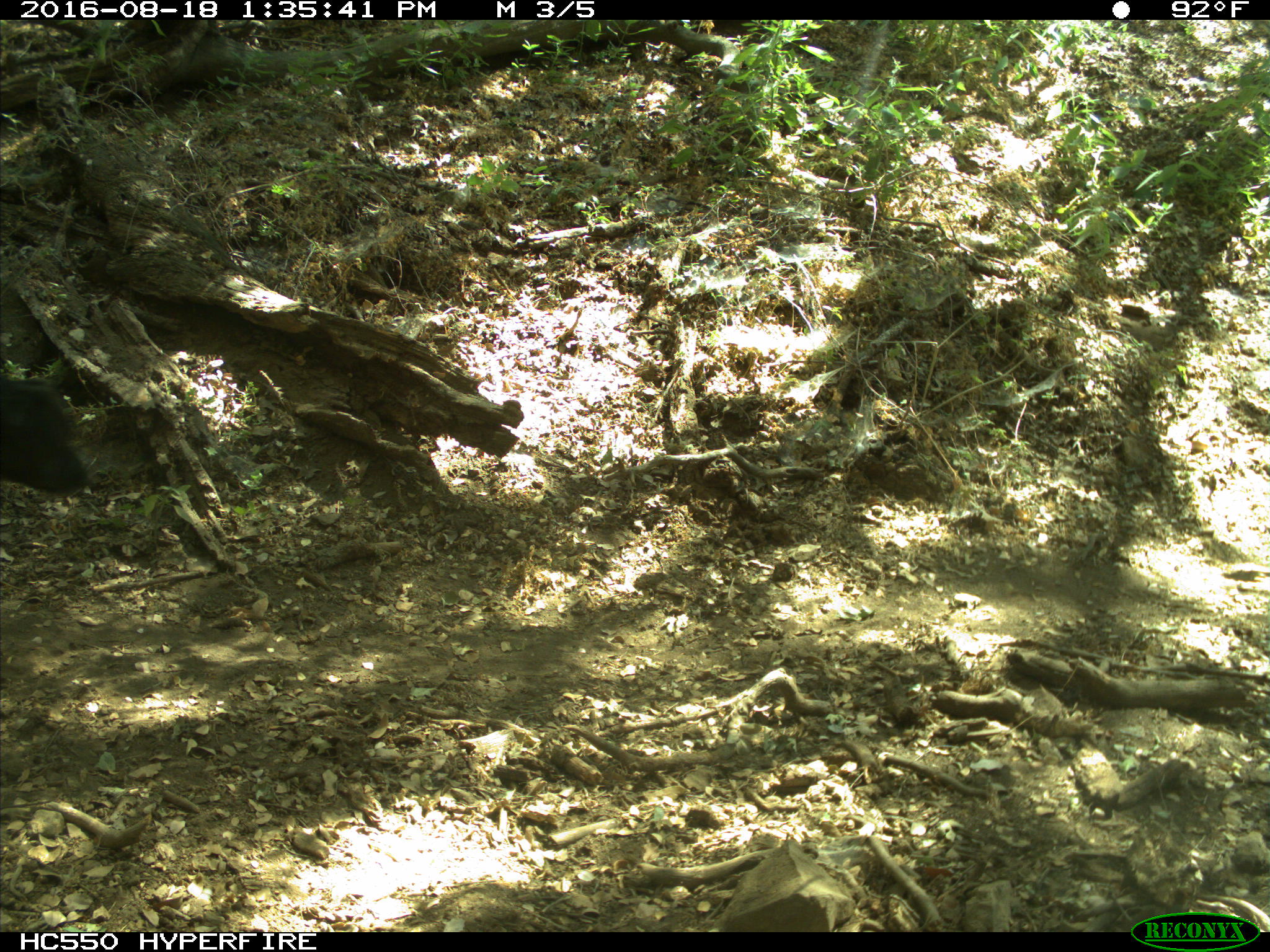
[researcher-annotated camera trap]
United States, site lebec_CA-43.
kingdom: Animalia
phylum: Chordata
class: Mammalia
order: Carnivora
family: Canidae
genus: Canis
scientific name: Canis familiaris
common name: domestic dog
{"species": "Canis familiaris (domestic dog)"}